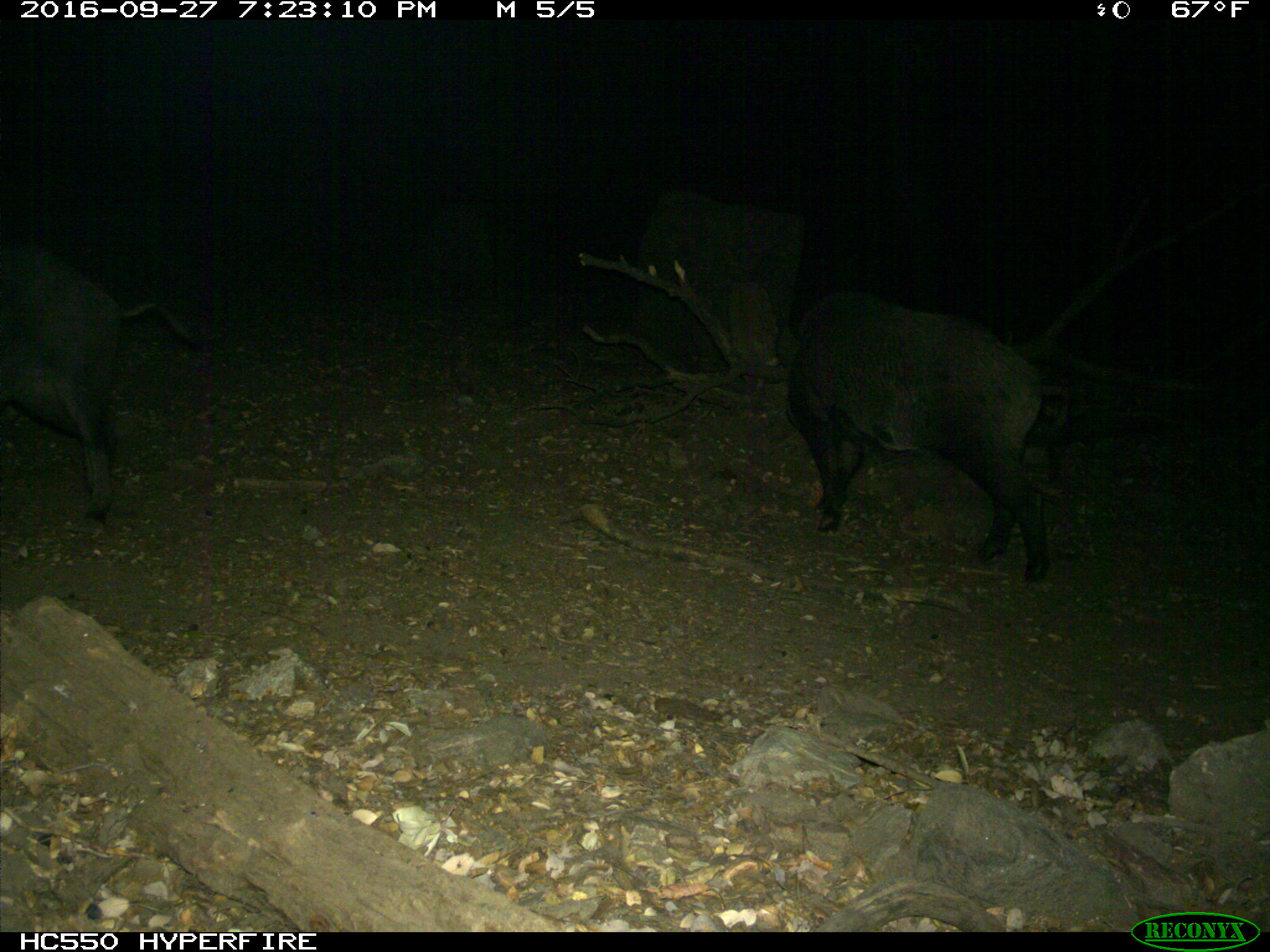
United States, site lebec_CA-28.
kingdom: Animalia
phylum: Chordata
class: Mammalia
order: Artiodactyla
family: Suidae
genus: Sus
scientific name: Sus scrofa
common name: wild boar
Sus scrofa (wild boar).